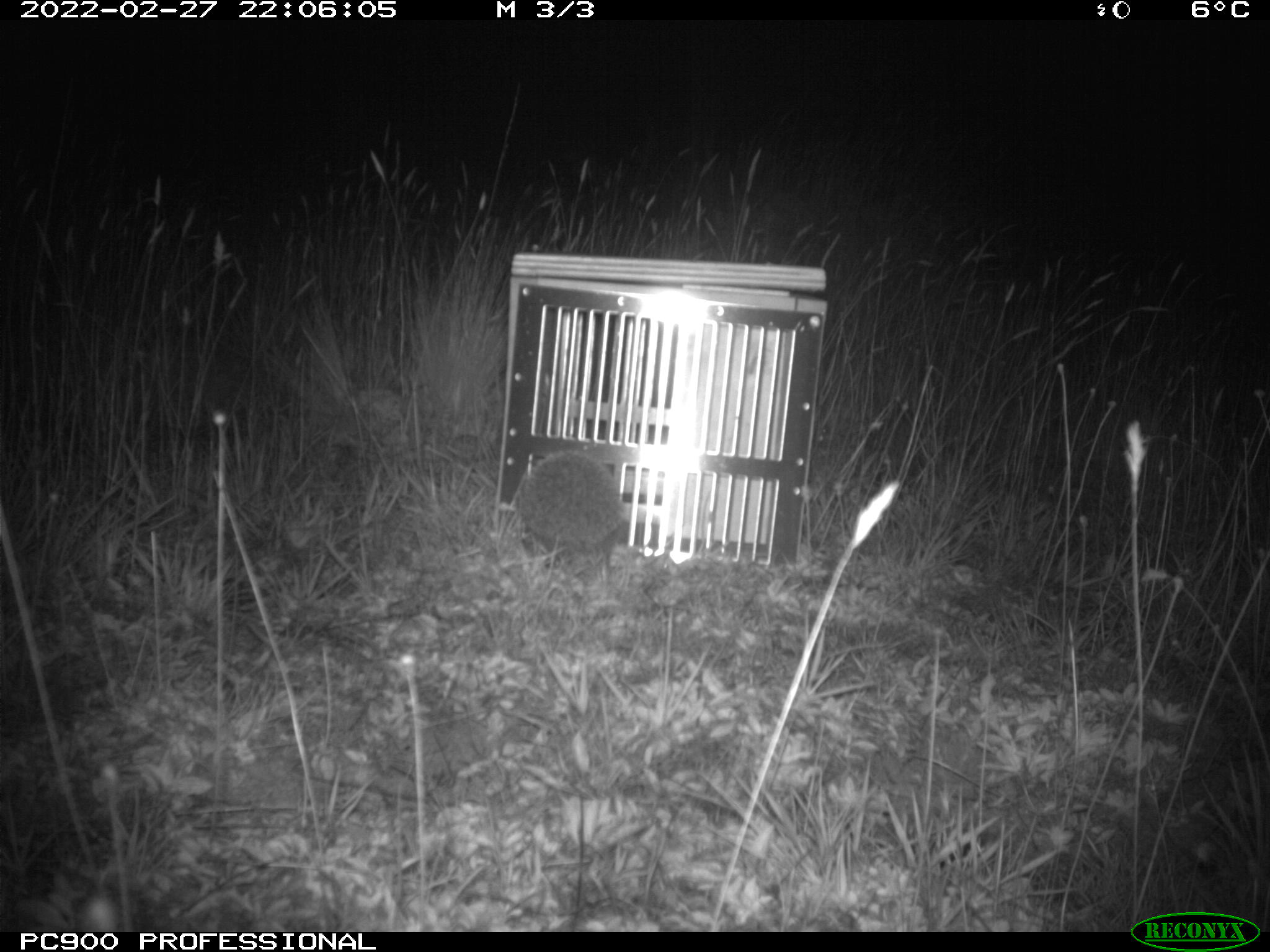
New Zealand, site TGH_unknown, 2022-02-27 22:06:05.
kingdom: Animalia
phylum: Chordata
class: Mammalia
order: Eulipotyphla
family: Erinaceidae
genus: Erinaceus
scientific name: Erinaceus europaeus europaeus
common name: european hedgehog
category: hedgehog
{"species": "hedgehog (european hedgehog) (Erinaceus europaeus europaeus)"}